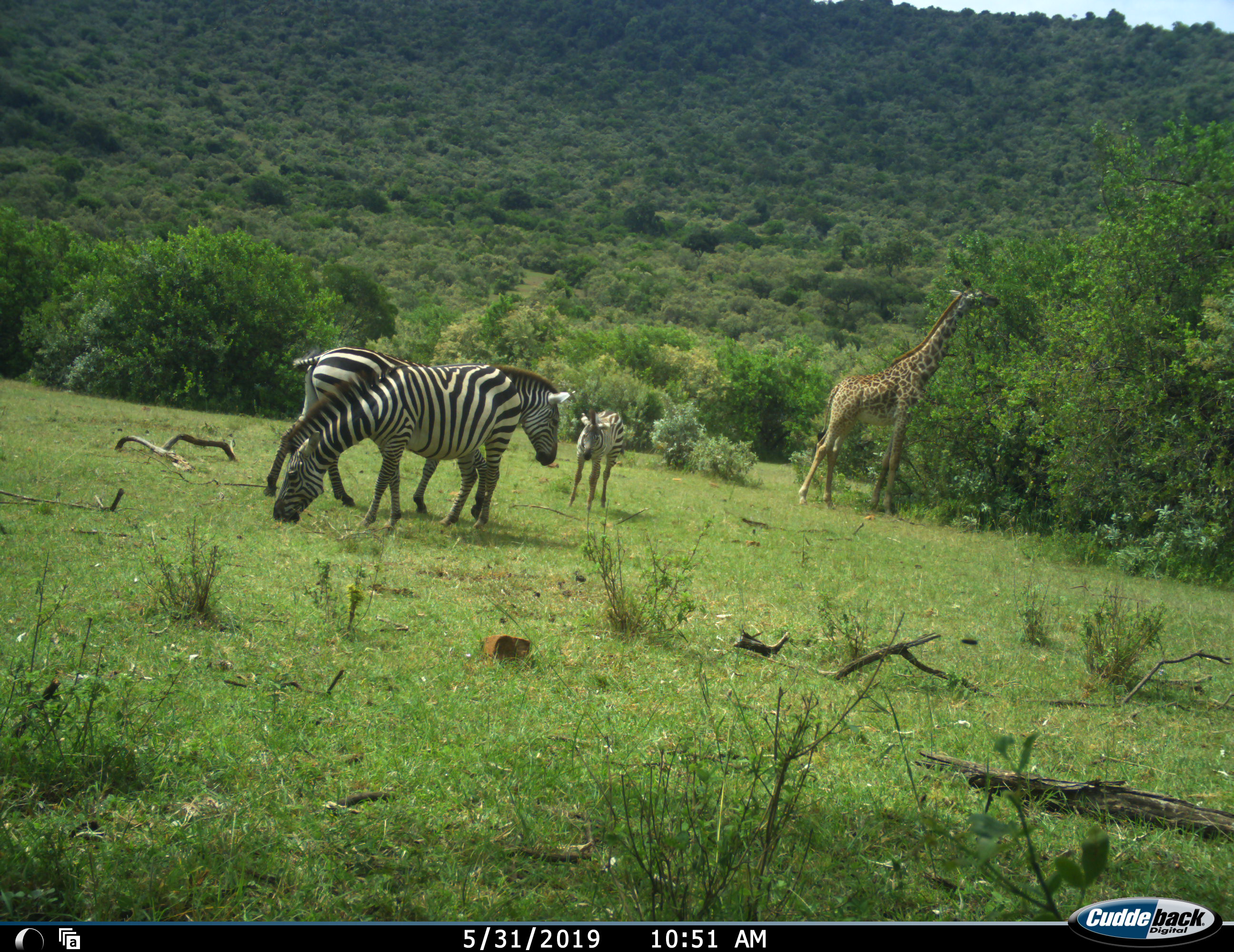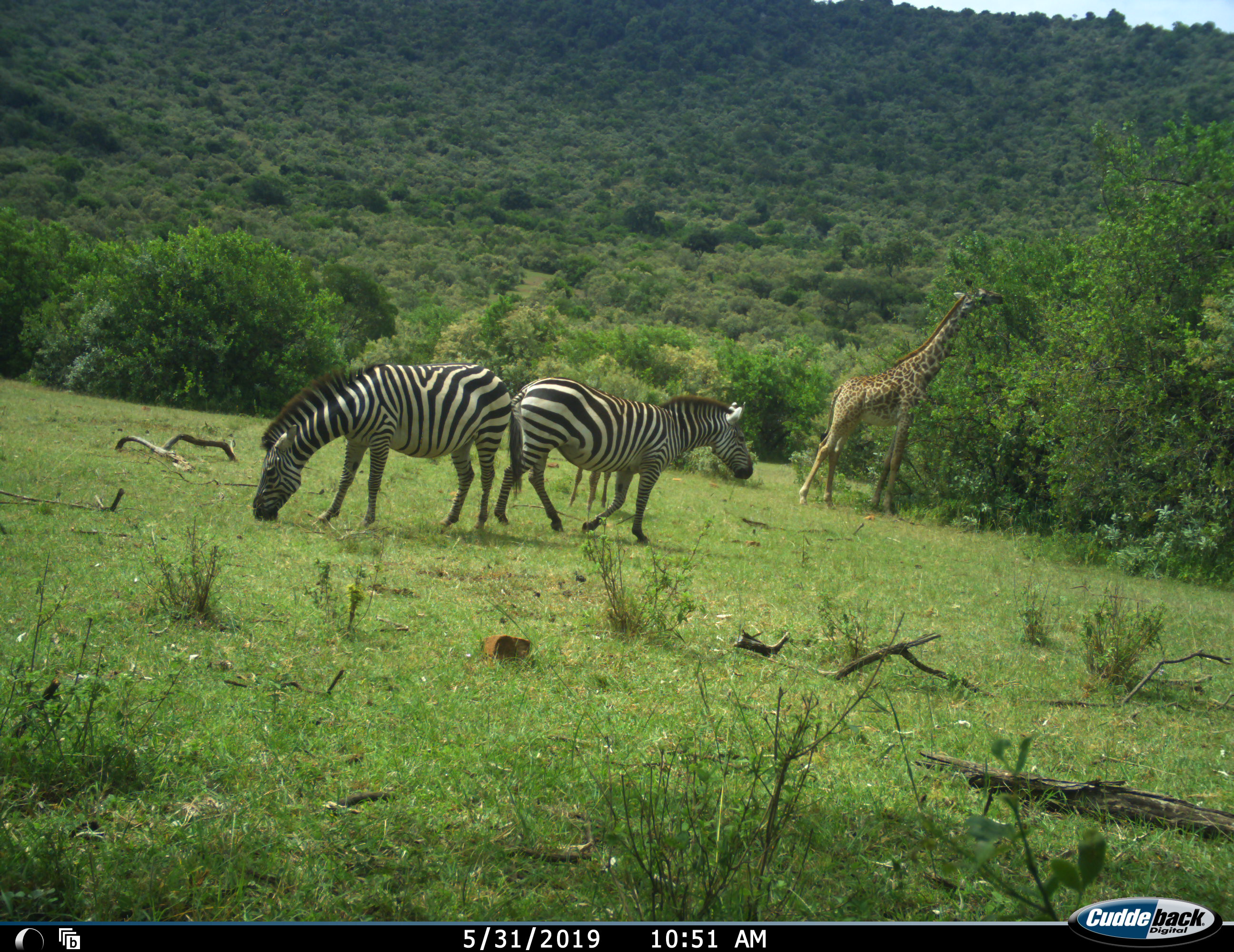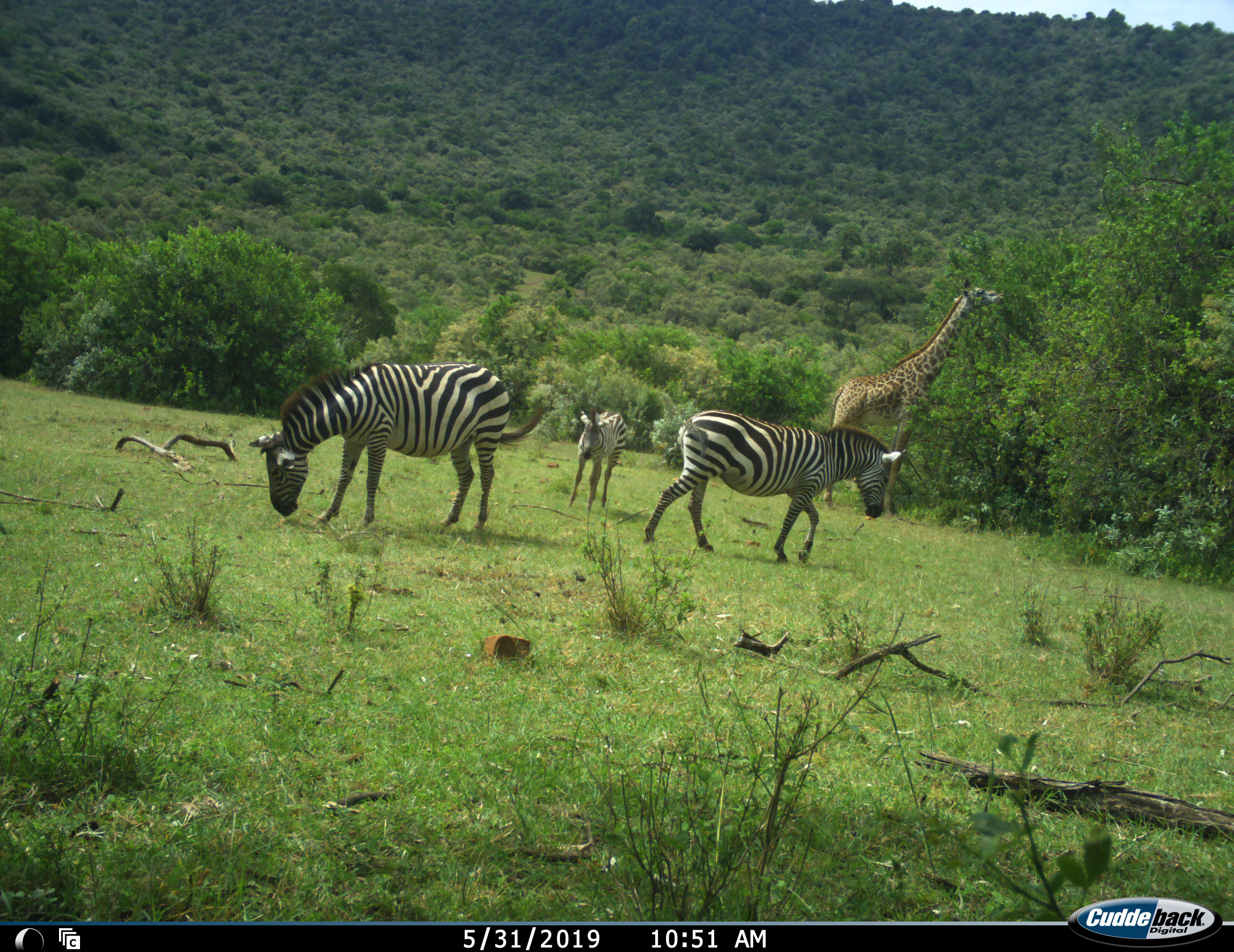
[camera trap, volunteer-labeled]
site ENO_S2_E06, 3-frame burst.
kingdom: Animalia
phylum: Chordata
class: Mammalia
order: Artiodactyla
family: Giraffidae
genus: Giraffa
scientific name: Giraffa camelopardalis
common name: giraffe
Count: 1.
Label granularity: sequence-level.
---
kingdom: Animalia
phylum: Chordata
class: Mammalia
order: Perissodactyla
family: Equidae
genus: Equus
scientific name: Equus quagga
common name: plains zebra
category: zebraplains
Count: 3.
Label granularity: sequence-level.